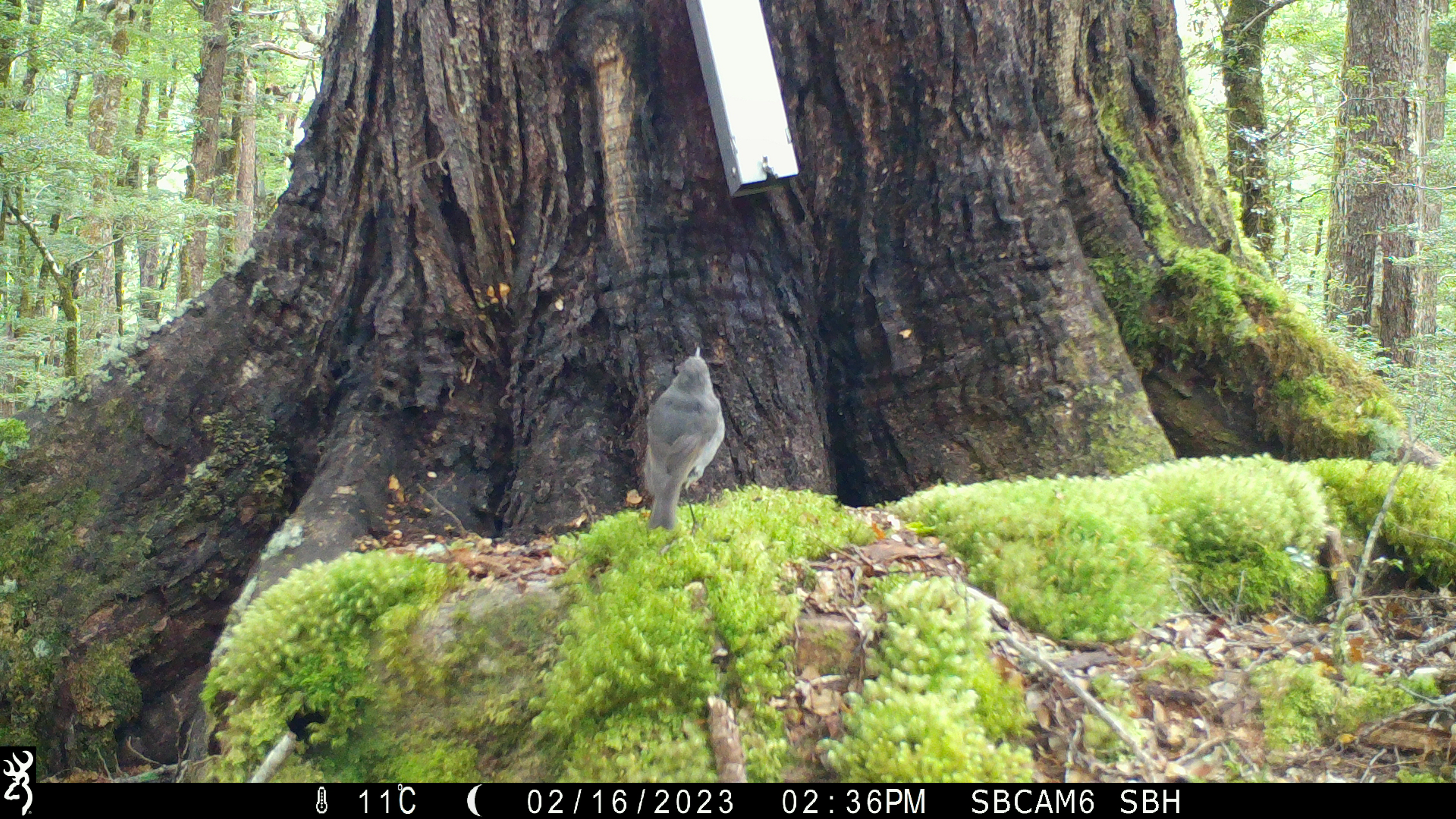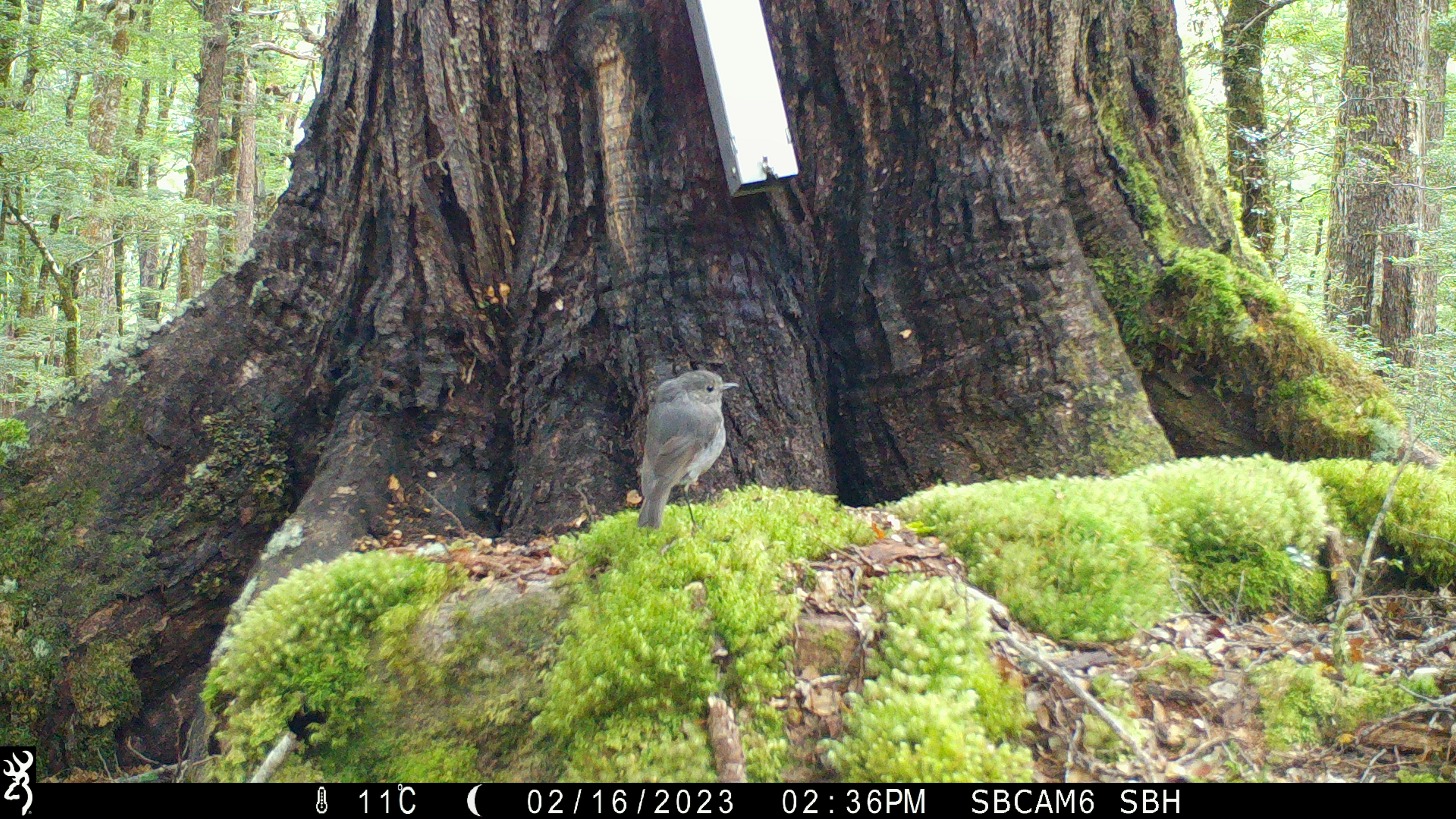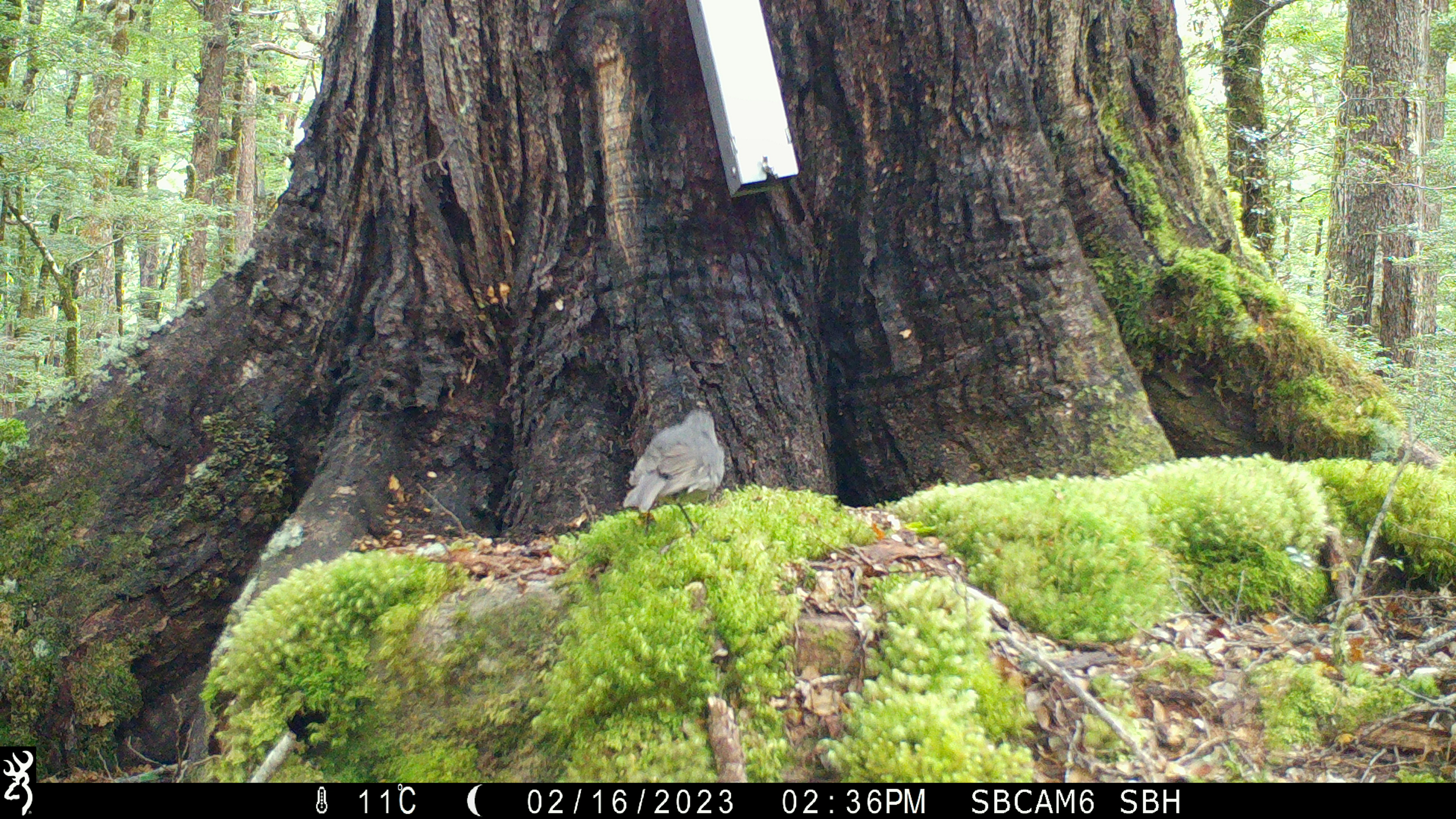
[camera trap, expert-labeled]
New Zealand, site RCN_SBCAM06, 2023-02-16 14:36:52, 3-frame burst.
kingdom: Animalia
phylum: Chordata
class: Aves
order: Passeriformes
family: Petroicidae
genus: Petroica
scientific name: Petroica australis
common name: new zealand robin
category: robin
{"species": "robin (new zealand robin) (Petroica australis)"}